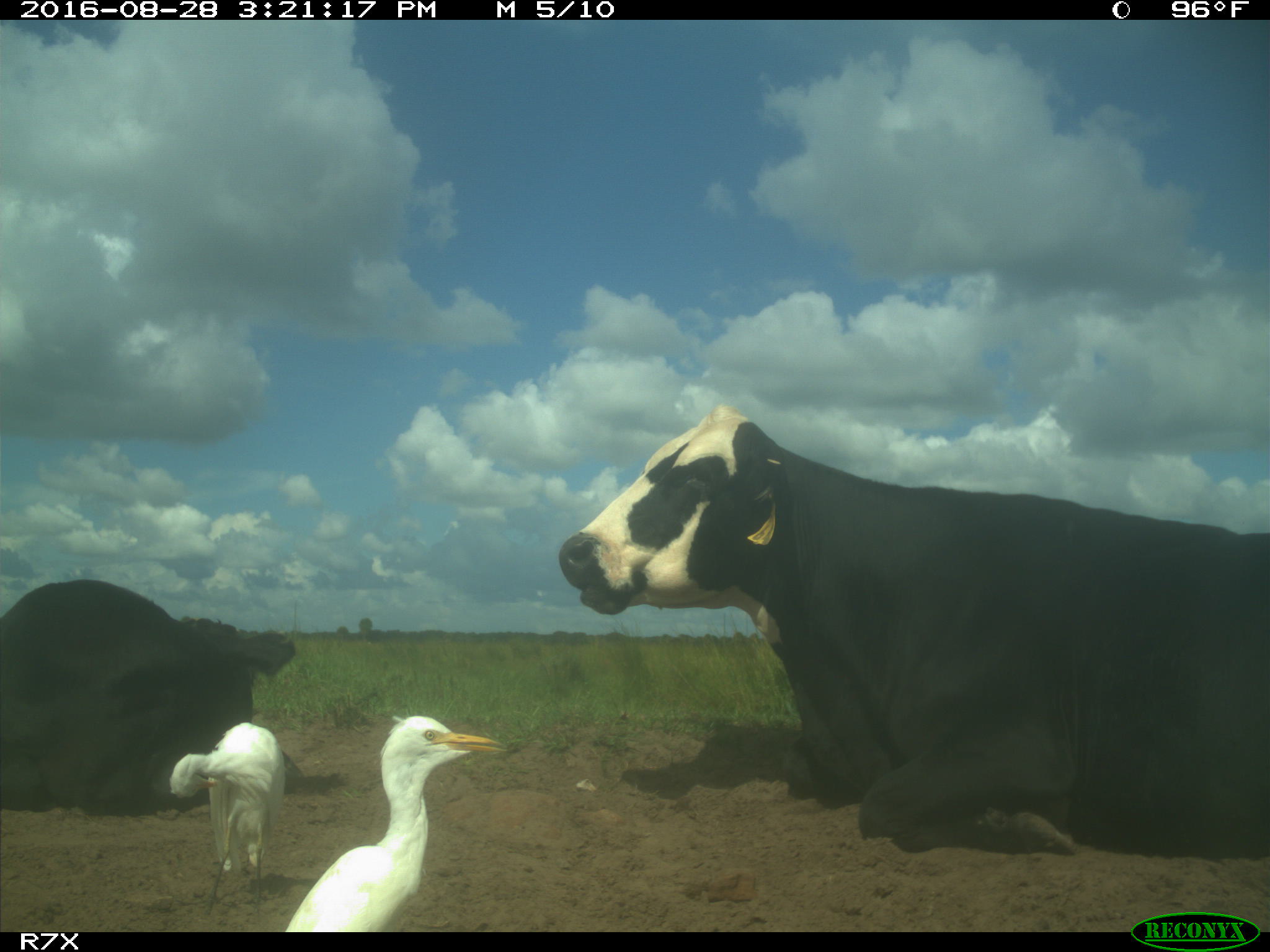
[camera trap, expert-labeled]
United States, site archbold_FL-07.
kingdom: Animalia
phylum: Chordata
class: Mammalia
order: Artiodactyla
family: Bovidae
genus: Bos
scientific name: Bos taurus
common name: domestic cow